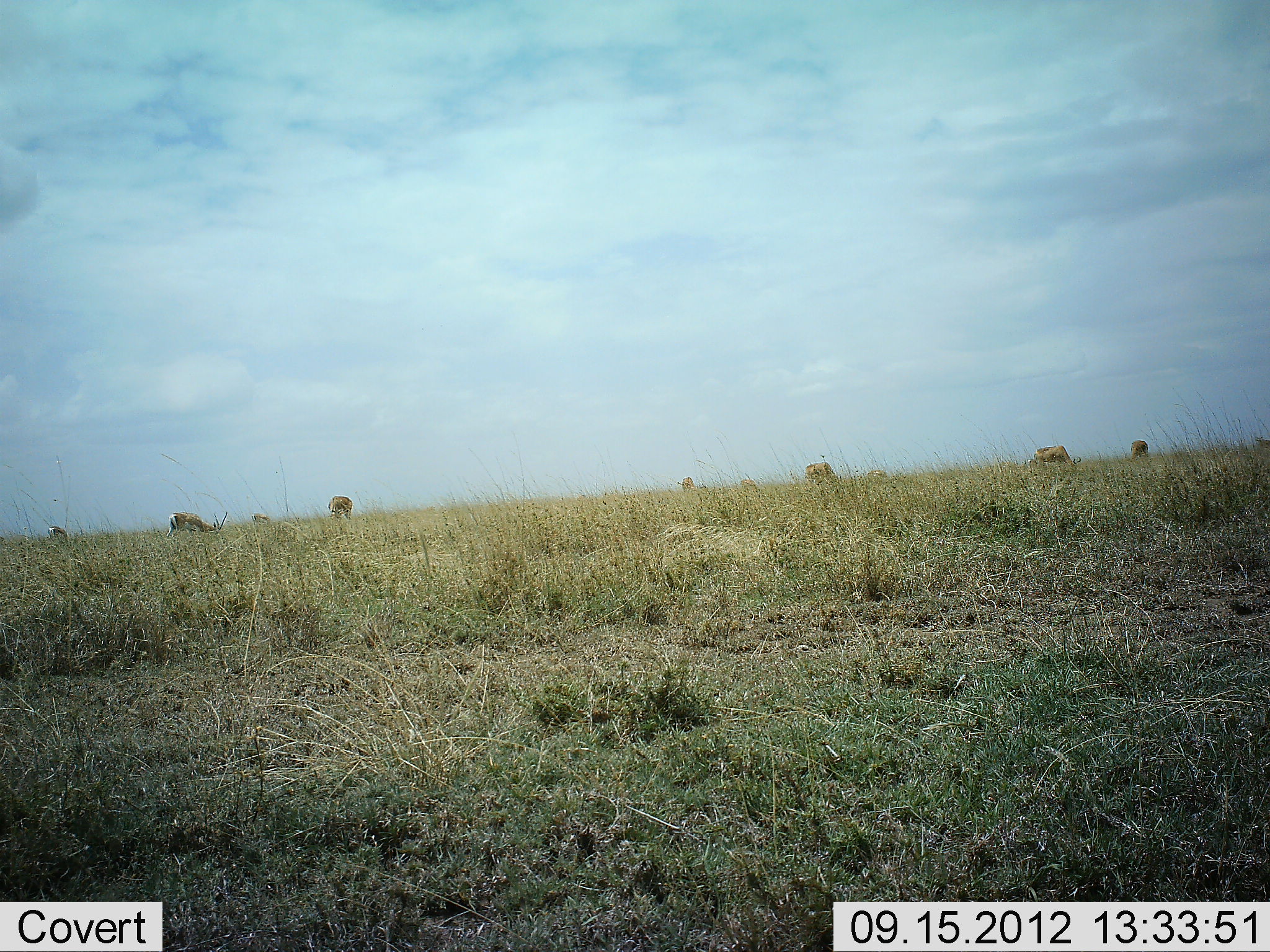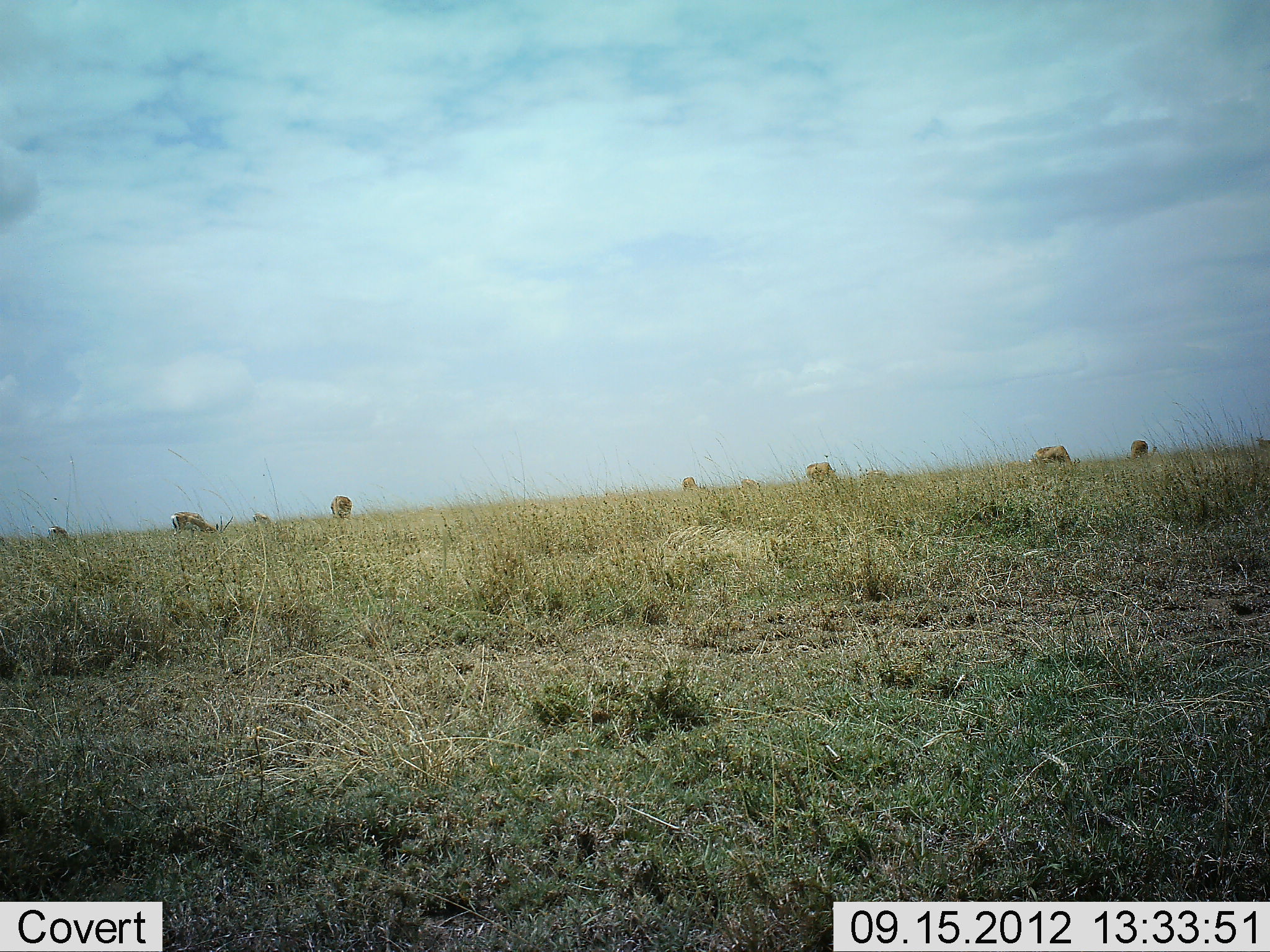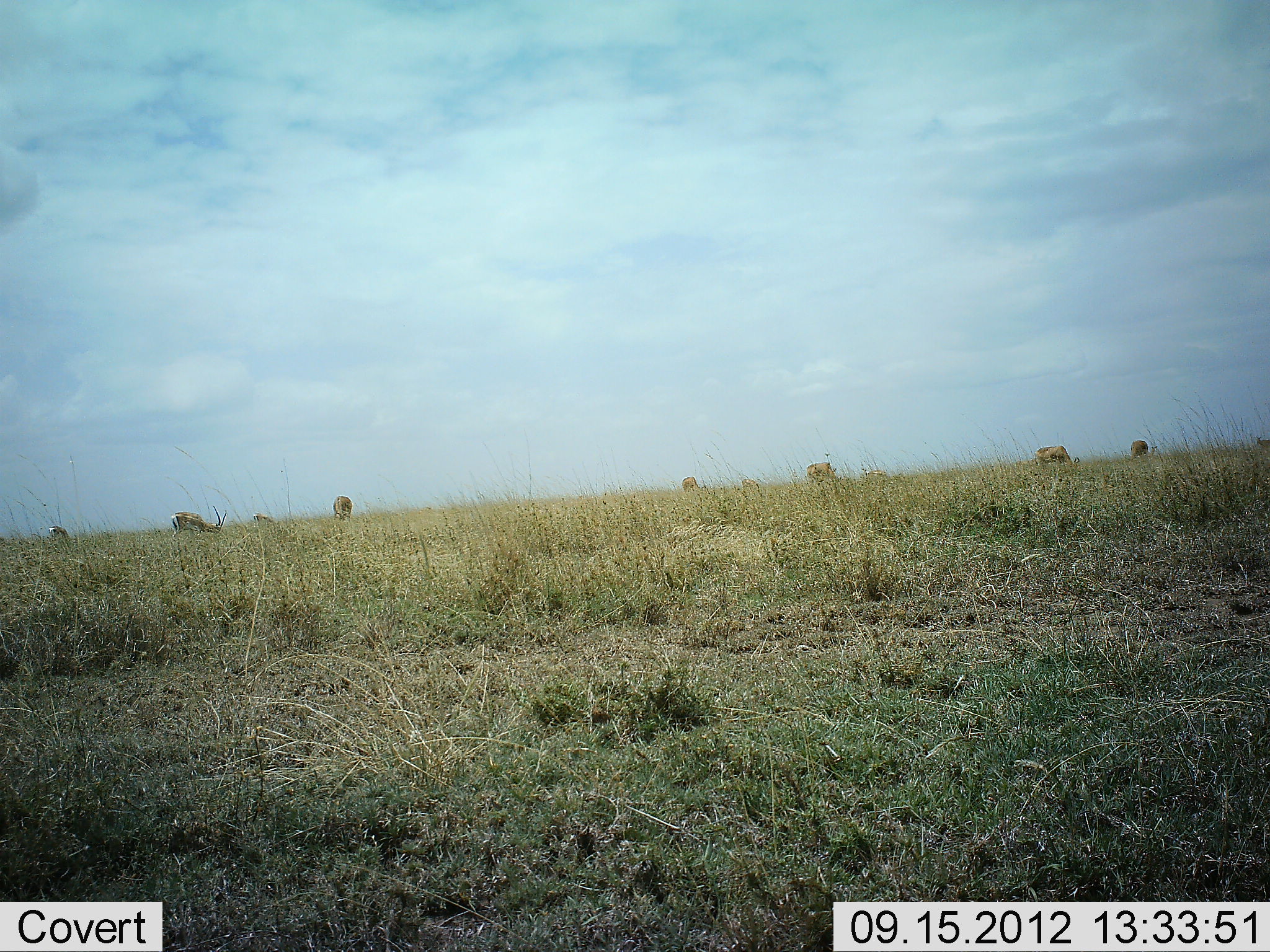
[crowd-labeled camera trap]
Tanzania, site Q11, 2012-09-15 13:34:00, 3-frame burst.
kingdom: Animalia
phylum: Chordata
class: Mammalia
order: Artiodactyla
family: Bovidae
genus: Eudorcas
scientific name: Eudorcas thomsonii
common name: thomson's gazelle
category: gazellethomsons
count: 9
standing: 36%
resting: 0%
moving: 0%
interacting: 0%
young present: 0%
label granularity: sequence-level